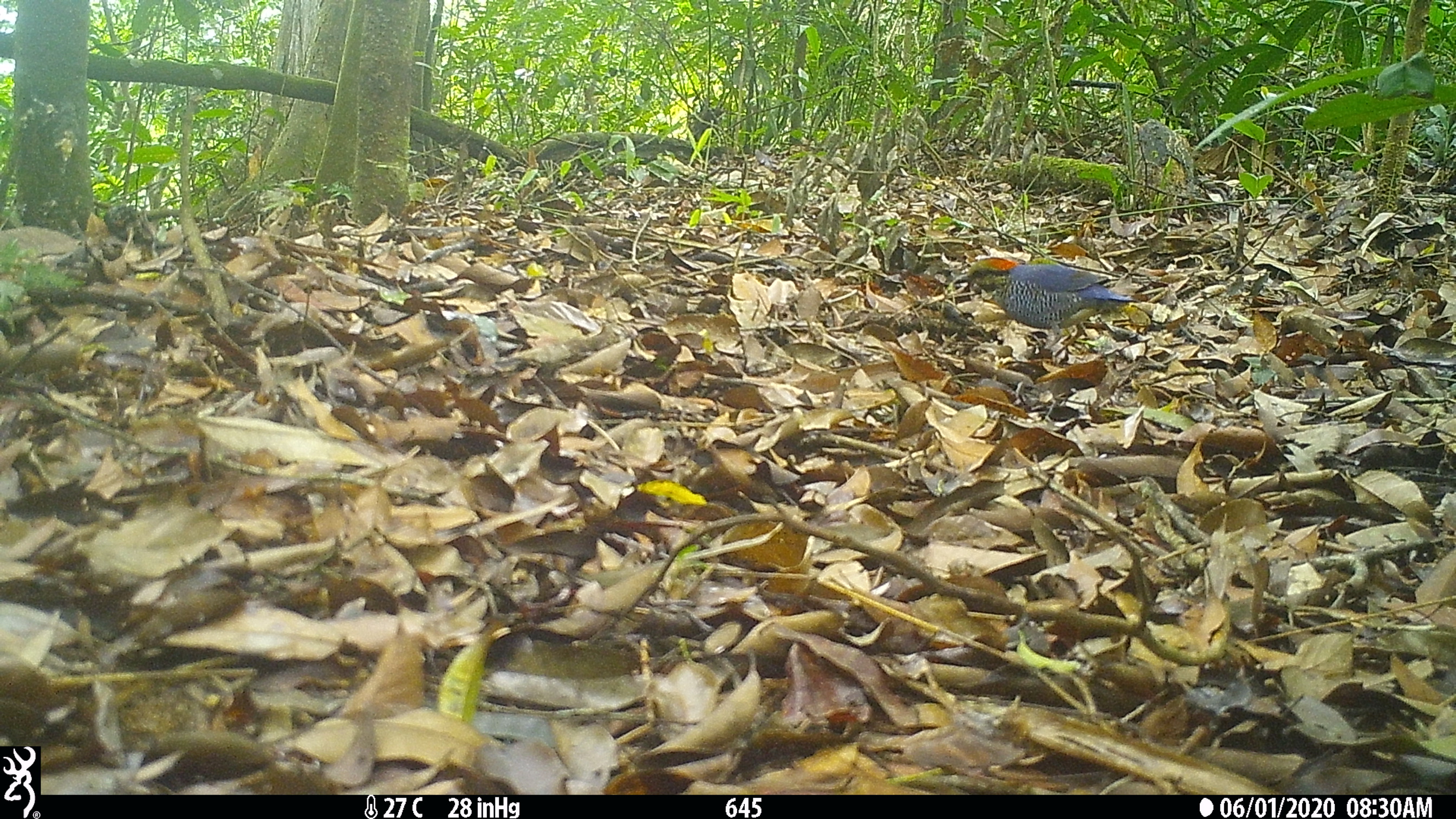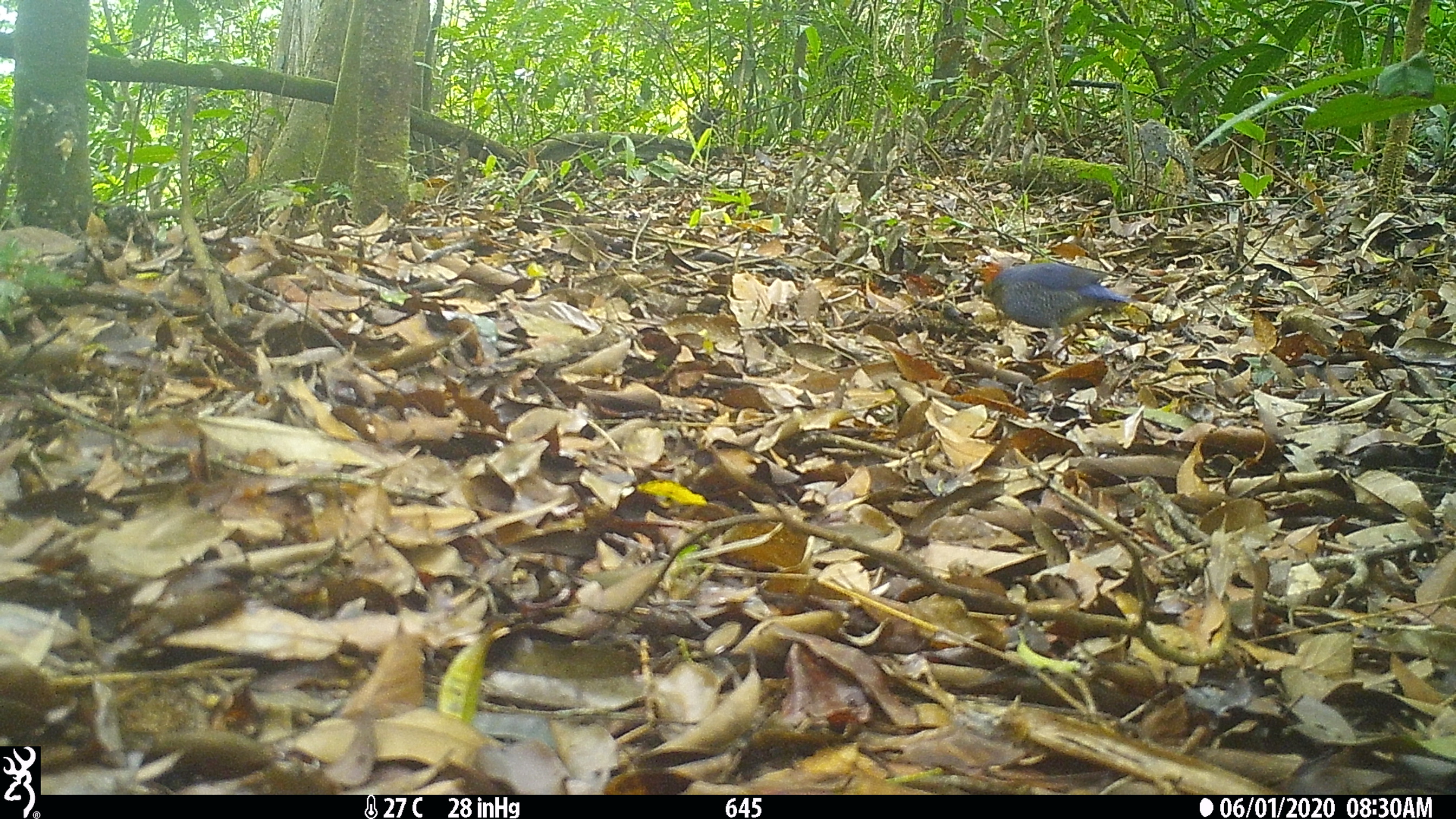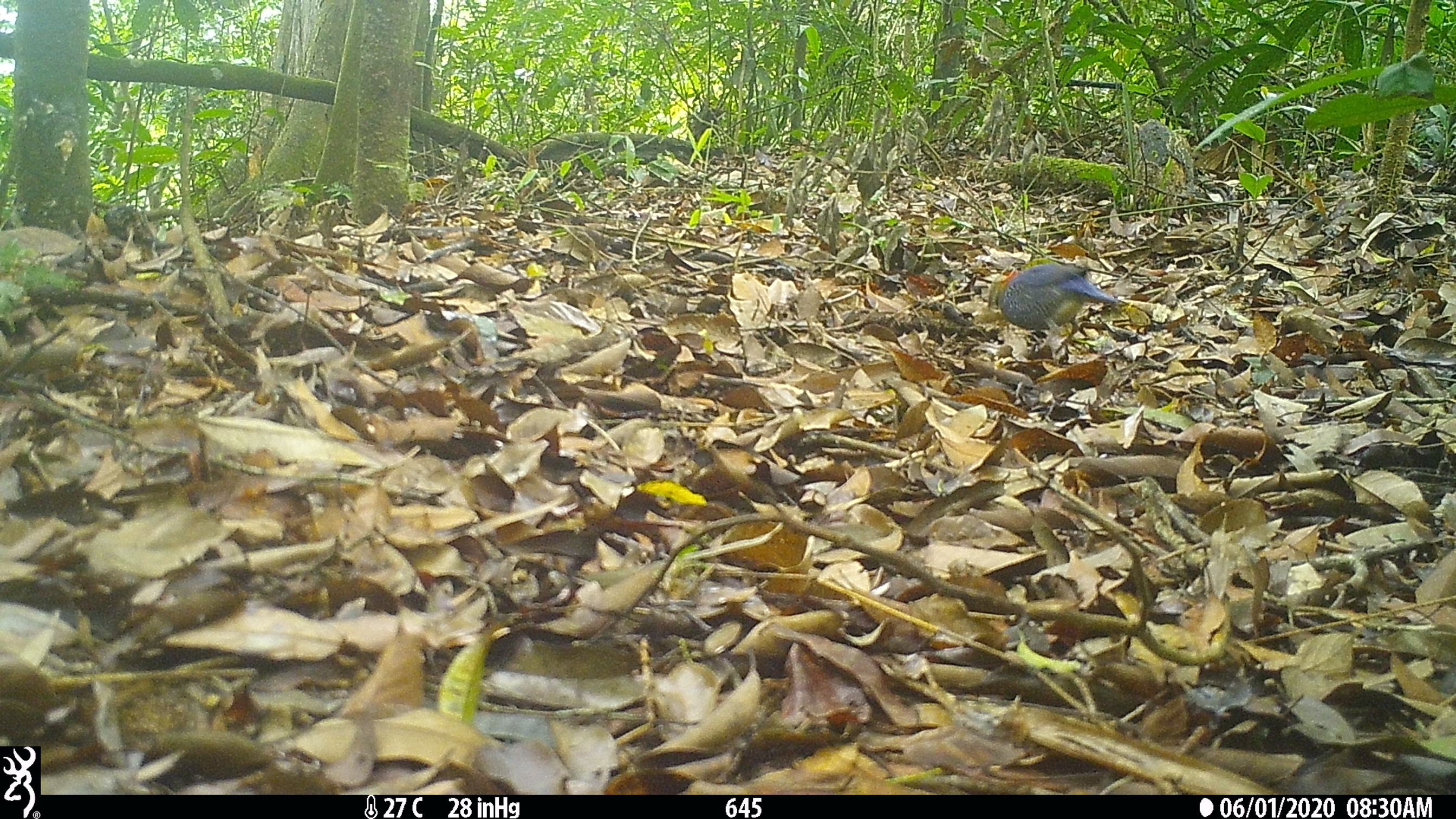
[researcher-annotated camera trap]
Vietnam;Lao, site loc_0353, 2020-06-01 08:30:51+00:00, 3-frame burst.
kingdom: Animalia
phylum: Chordata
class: Aves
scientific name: Aves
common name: bird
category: unidentified bird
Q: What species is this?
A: Unidentified bird (bird) (Aves).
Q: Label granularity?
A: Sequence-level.